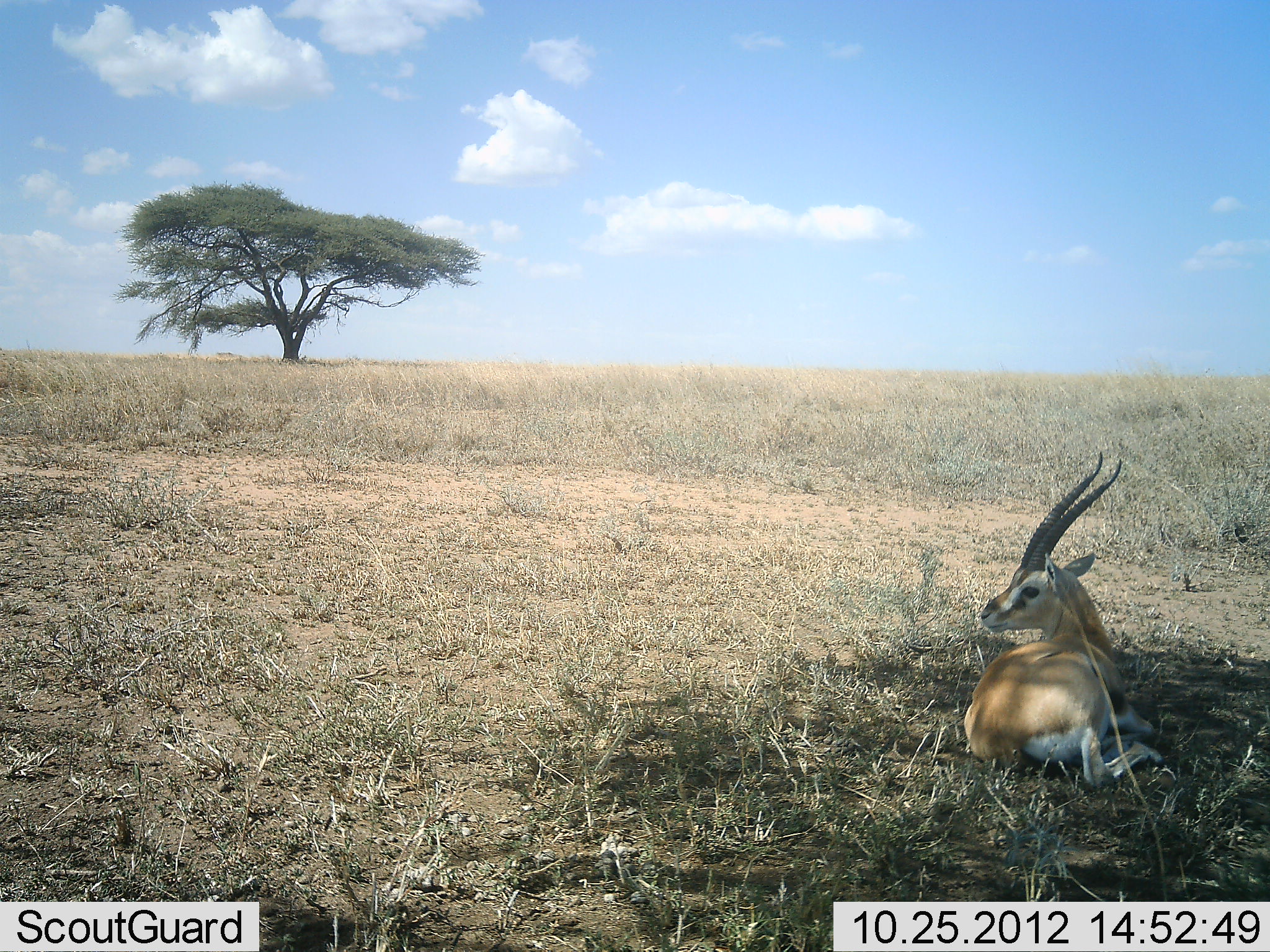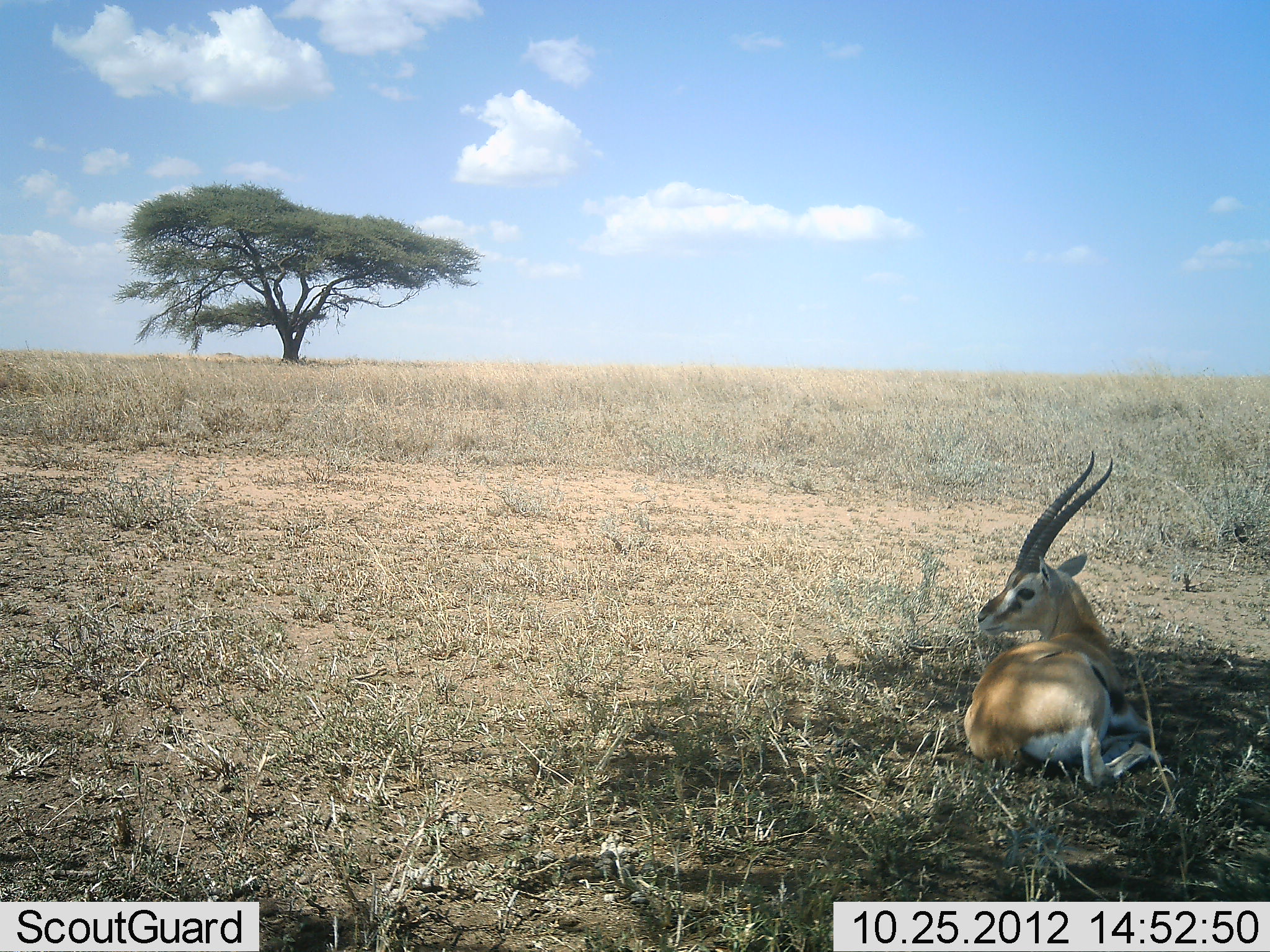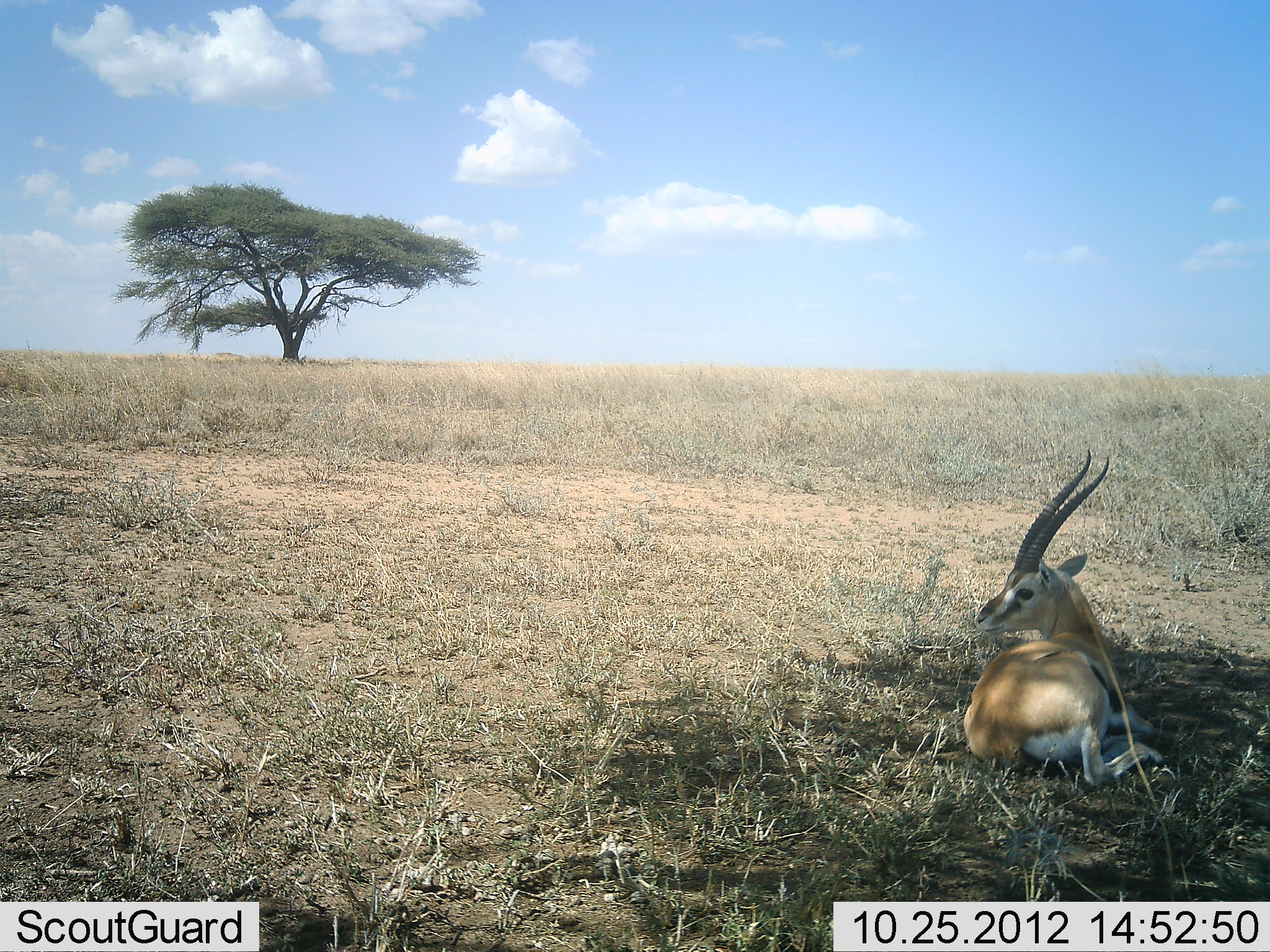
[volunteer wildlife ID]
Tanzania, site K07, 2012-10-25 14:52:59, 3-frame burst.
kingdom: Animalia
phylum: Chordata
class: Mammalia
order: Artiodactyla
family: Bovidae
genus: Eudorcas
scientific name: Eudorcas thomsonii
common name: thomson's gazelle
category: gazellethomsons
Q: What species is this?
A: Gazellethomsons (thomson's gazelle) (Eudorcas thomsonii).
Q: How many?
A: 1.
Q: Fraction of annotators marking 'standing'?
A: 0%.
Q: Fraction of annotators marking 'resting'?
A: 100%.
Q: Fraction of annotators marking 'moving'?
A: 0%.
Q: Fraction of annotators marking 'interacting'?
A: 0%.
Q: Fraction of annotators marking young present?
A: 0%.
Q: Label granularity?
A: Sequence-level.